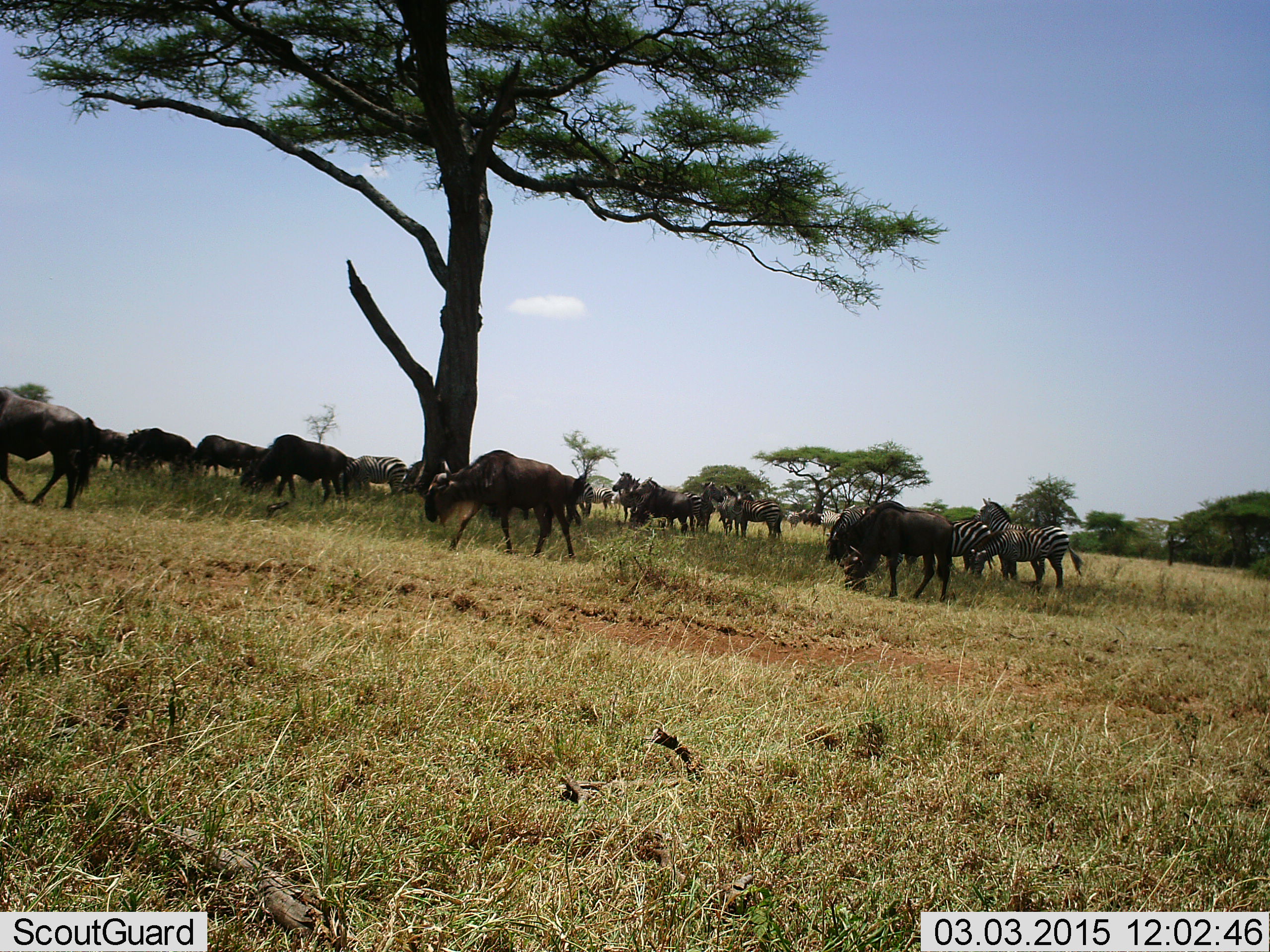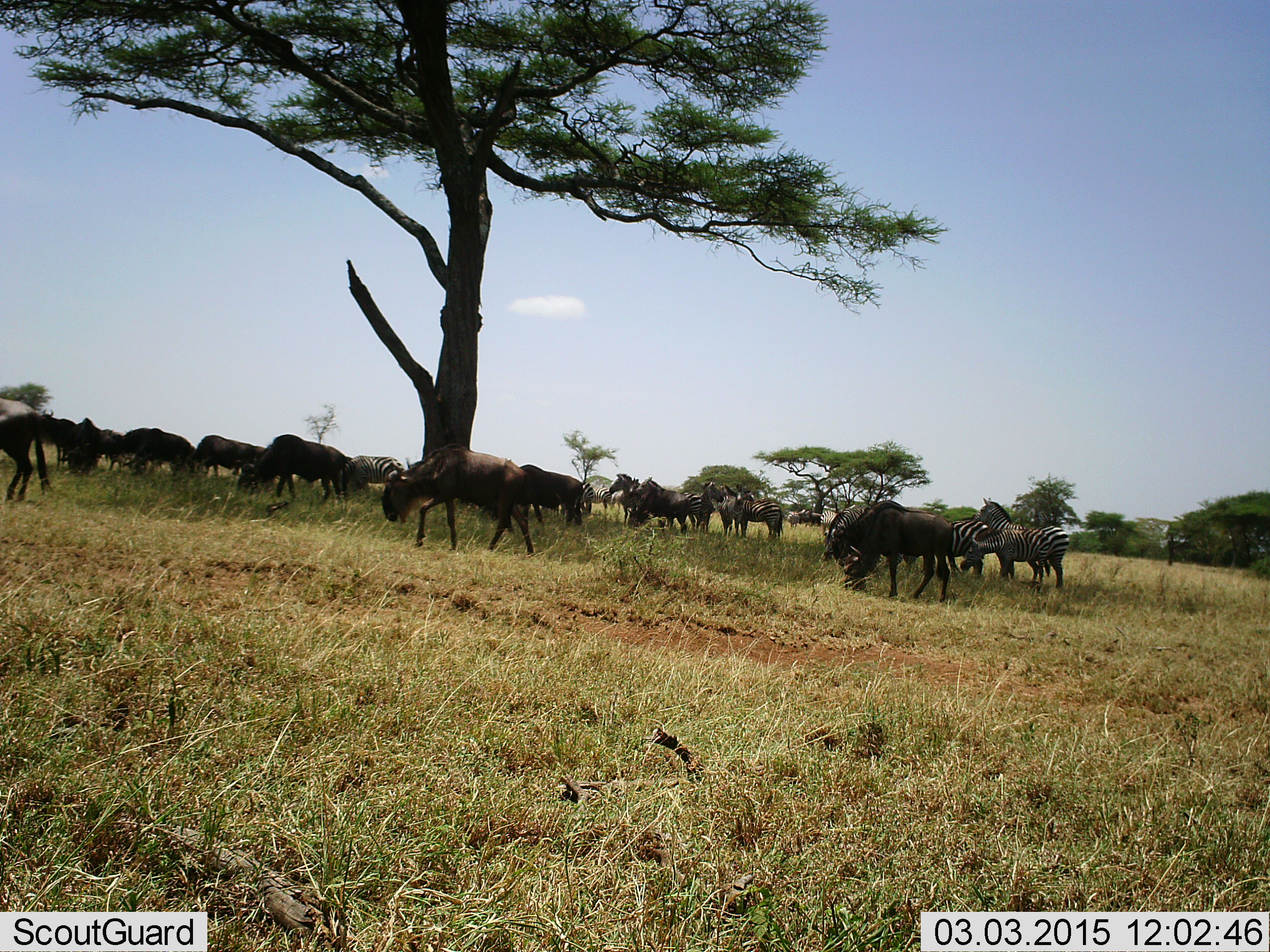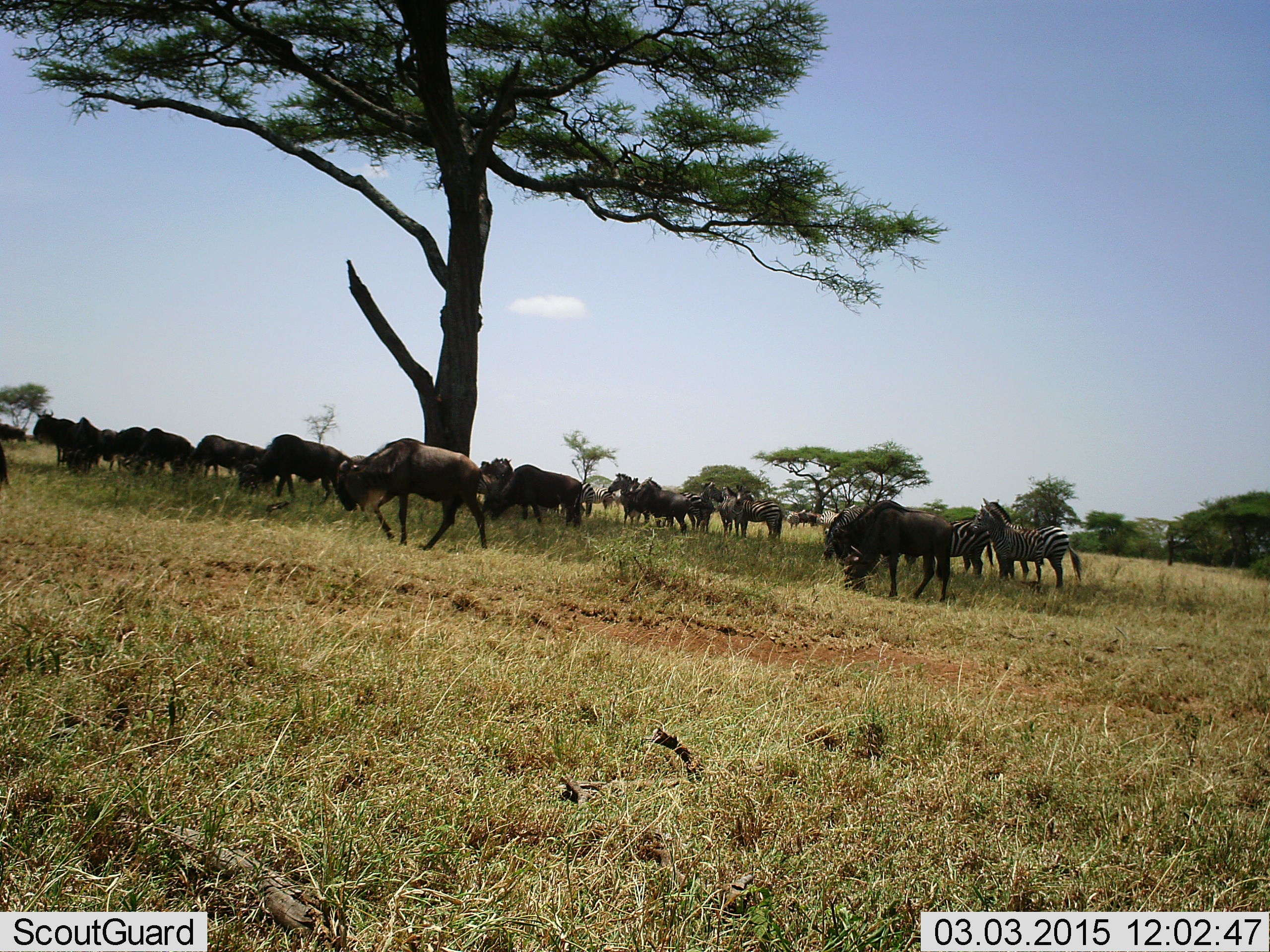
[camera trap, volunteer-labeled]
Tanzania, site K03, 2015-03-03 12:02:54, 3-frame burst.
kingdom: Animalia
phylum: Chordata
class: Mammalia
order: Artiodactyla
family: Bovidae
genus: Connochaetes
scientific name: Connochaetes taurinus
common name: blue wildebeest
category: wildebeest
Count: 11-50.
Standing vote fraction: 64%.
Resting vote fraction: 0%.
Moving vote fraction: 55%.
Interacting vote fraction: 9%.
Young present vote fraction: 9%.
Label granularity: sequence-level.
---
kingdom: Animalia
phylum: Chordata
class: Mammalia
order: Perissodactyla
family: Equidae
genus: Equus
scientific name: Equus quagga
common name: plains zebra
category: zebra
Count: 7.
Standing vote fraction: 64%.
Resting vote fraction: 9%.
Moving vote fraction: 36%.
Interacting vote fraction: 0%.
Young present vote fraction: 18%.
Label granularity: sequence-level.